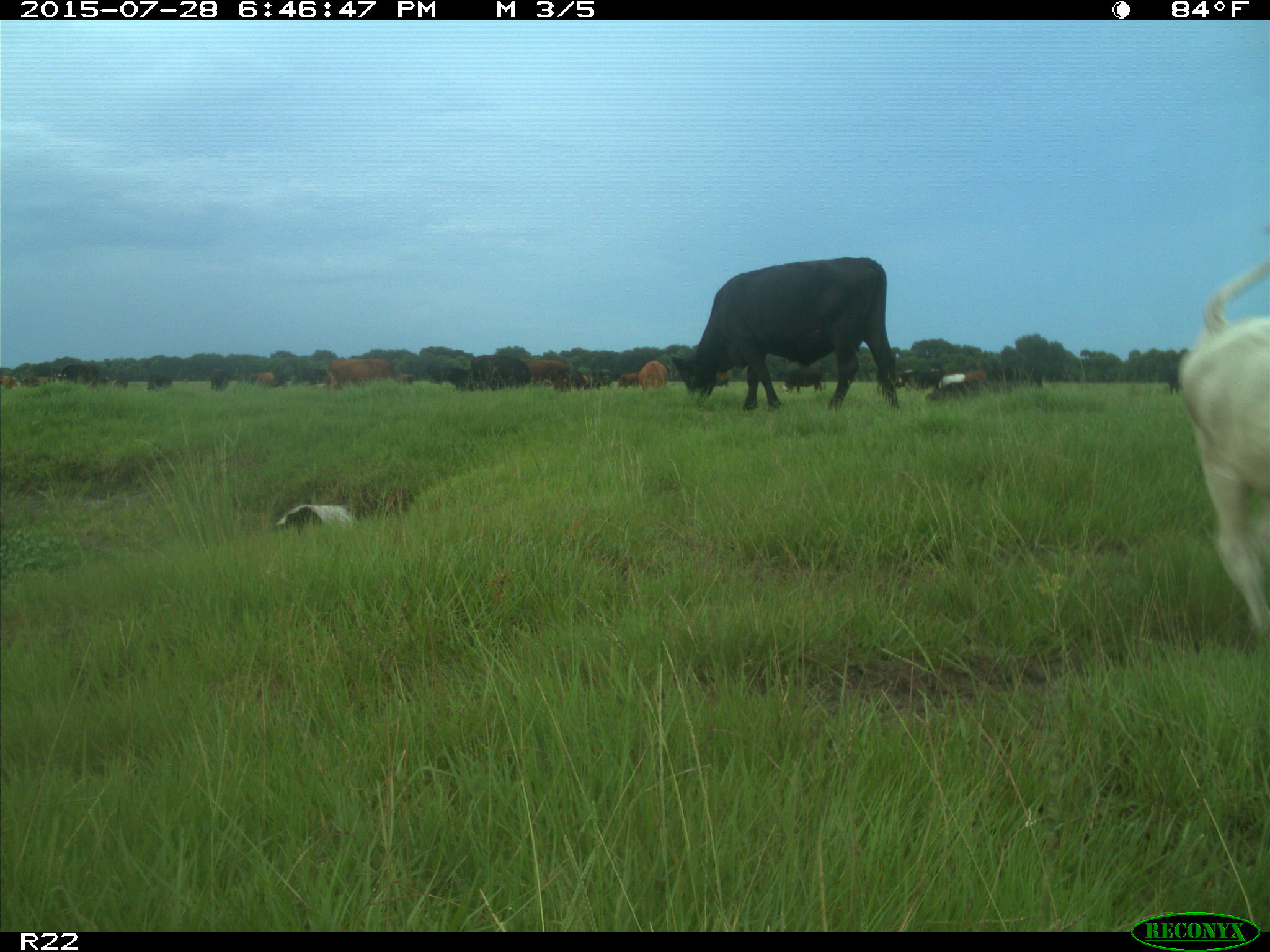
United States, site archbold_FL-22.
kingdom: Animalia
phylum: Chordata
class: Mammalia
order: Artiodactyla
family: Bovidae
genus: Bos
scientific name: Bos taurus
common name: domestic cow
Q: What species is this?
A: Bos taurus (domestic cow).